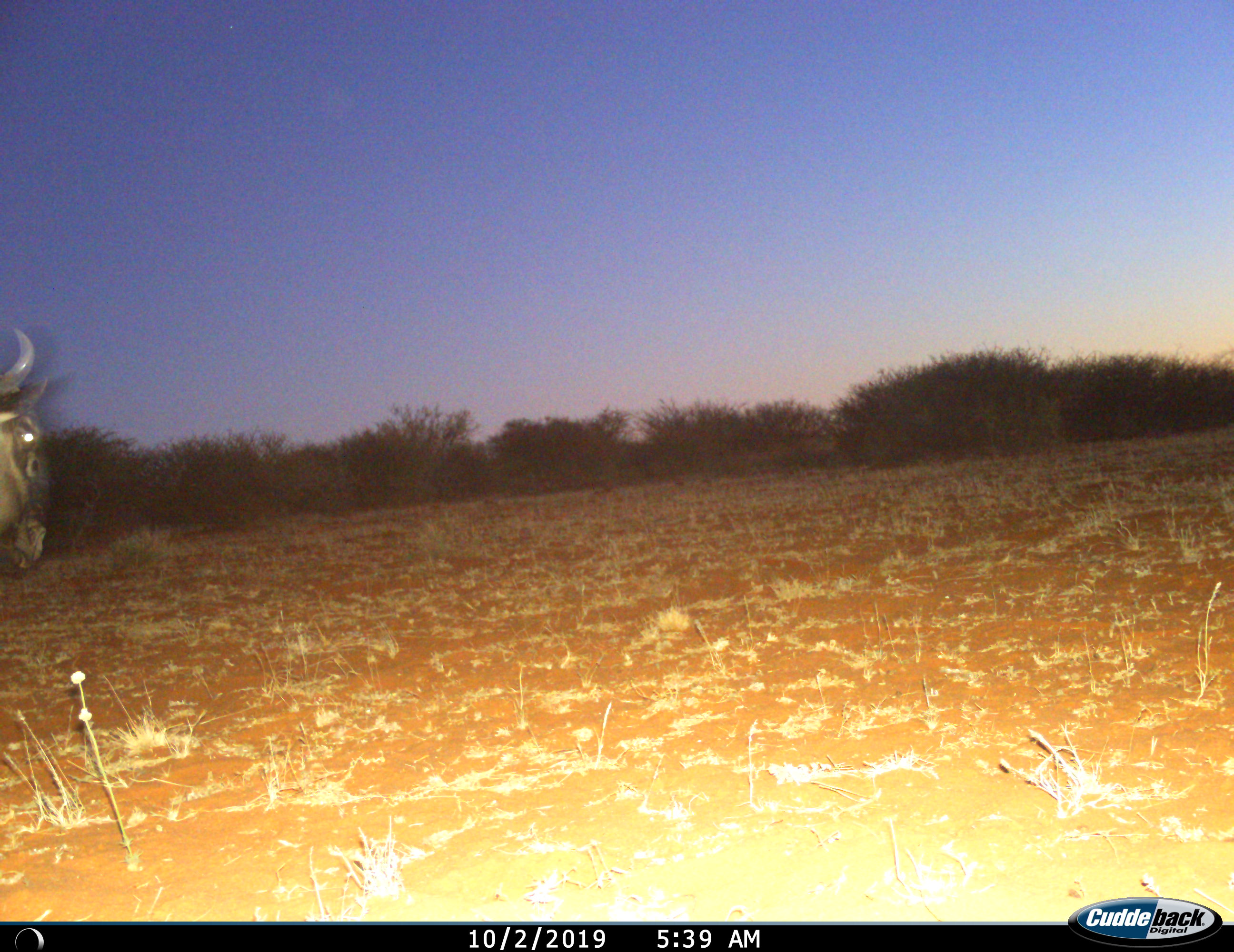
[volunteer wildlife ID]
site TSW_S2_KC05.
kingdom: Animalia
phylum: Chordata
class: Mammalia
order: Artiodactyla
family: Bovidae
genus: Connochaetes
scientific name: Connochaetes taurinus taurinus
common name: blue wildebeest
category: wildebeestblue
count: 1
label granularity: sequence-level